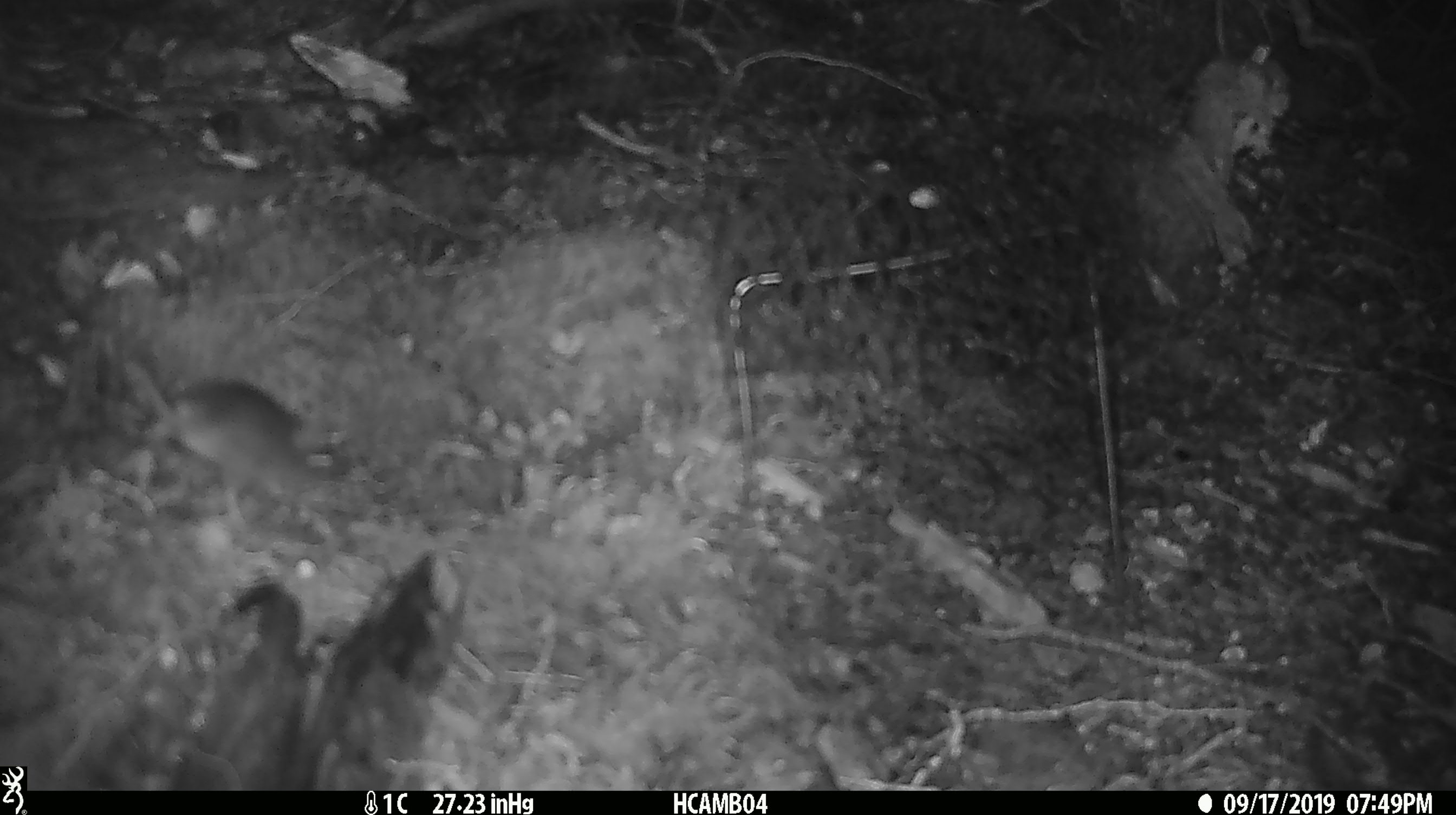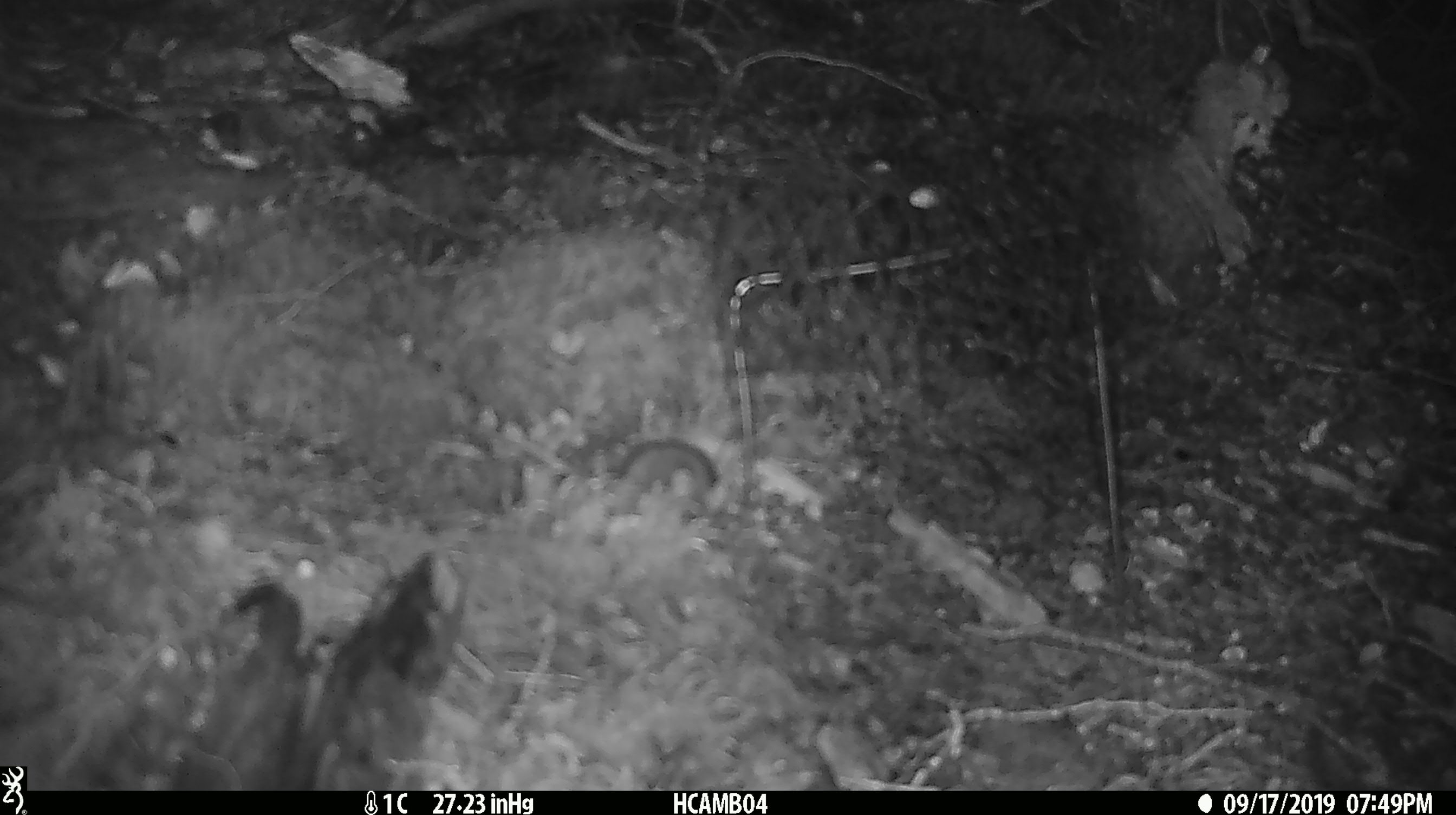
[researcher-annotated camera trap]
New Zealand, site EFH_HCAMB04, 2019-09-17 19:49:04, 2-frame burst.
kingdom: Animalia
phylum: Chordata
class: Mammalia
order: Rodentia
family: Muridae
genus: Mus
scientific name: Mus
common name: mouse